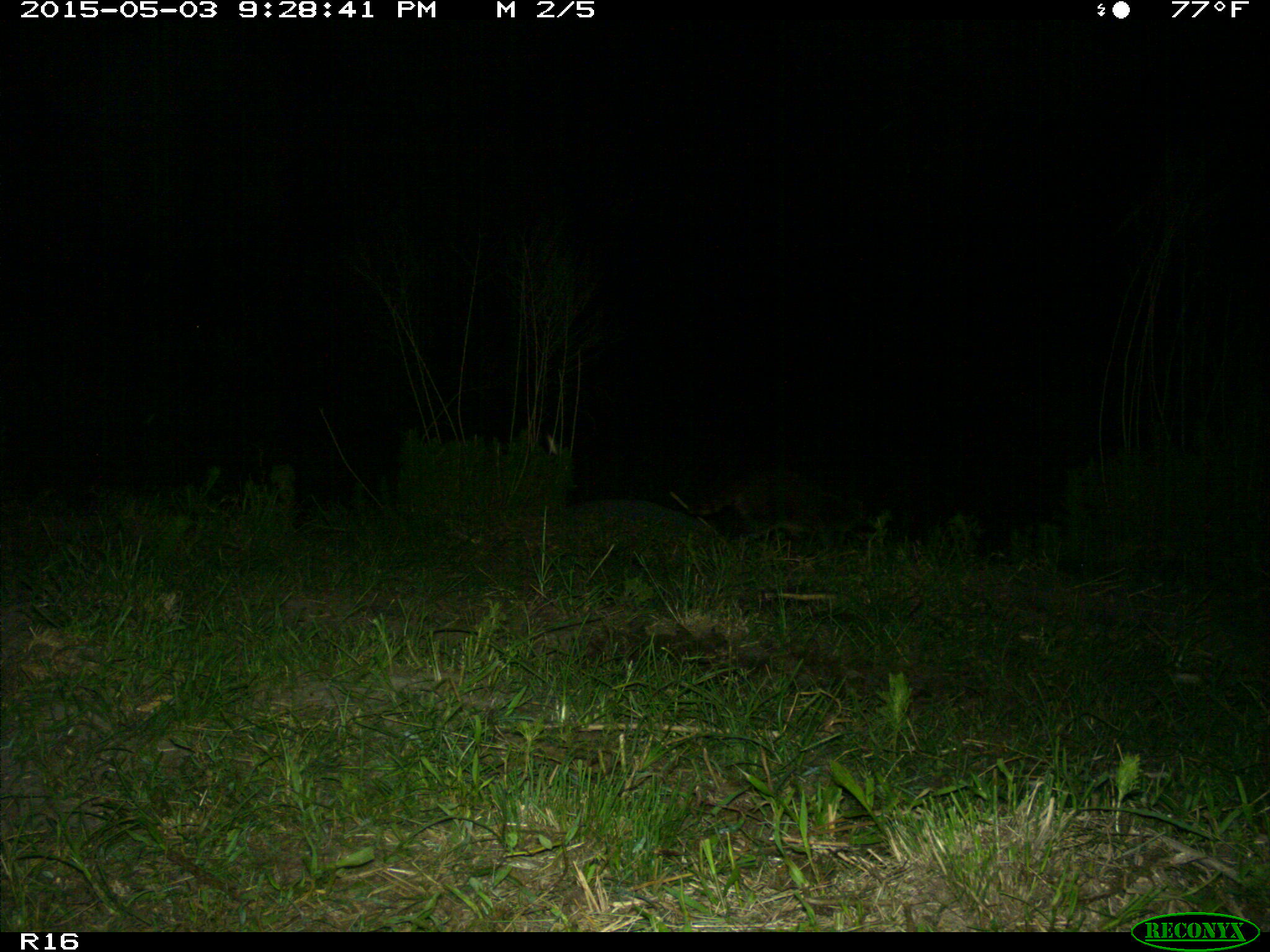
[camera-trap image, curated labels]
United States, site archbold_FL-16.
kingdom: Animalia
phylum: Chordata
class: Mammalia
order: Carnivora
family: Procyonidae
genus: Procyon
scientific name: Procyon lotor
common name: common raccoon